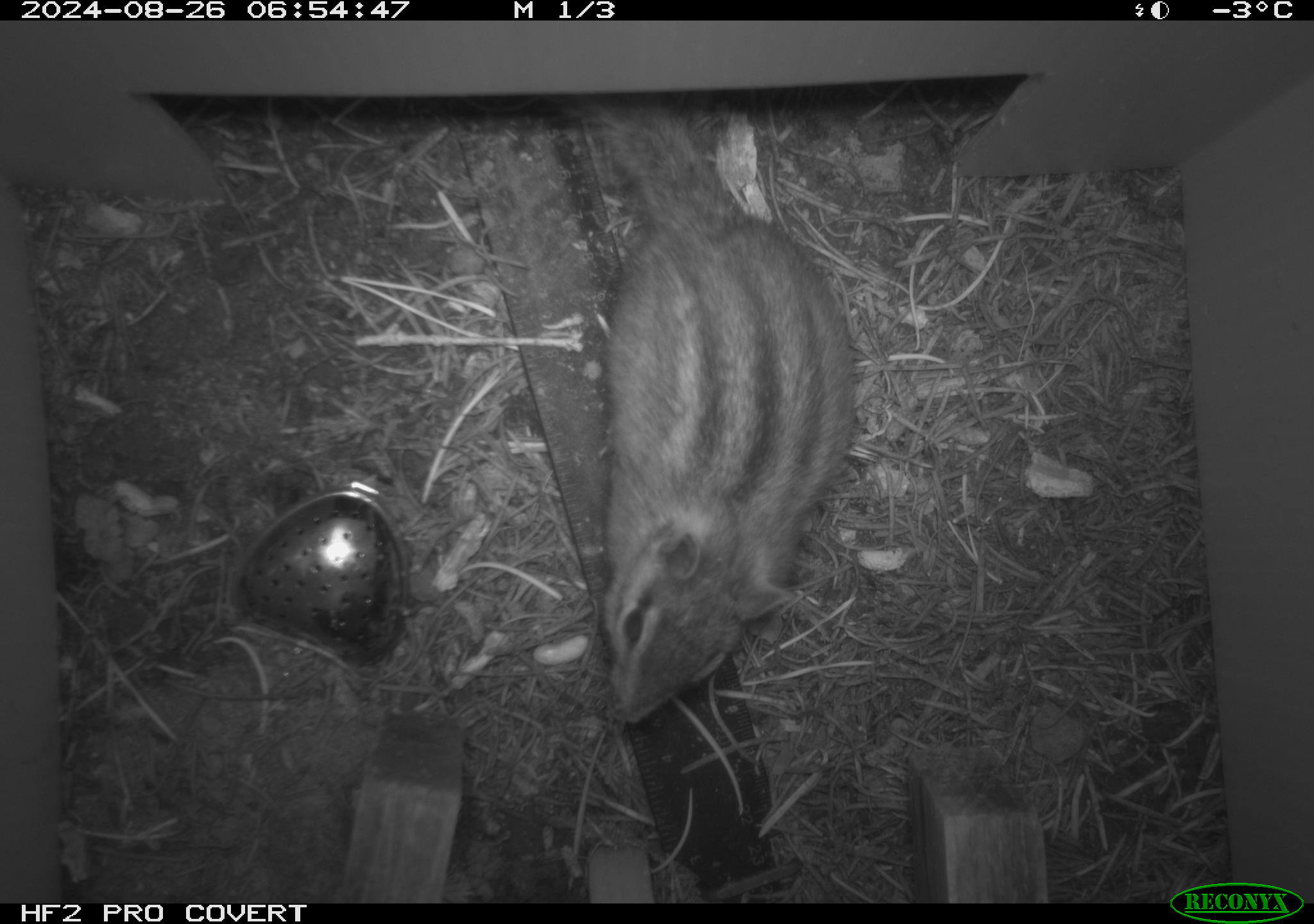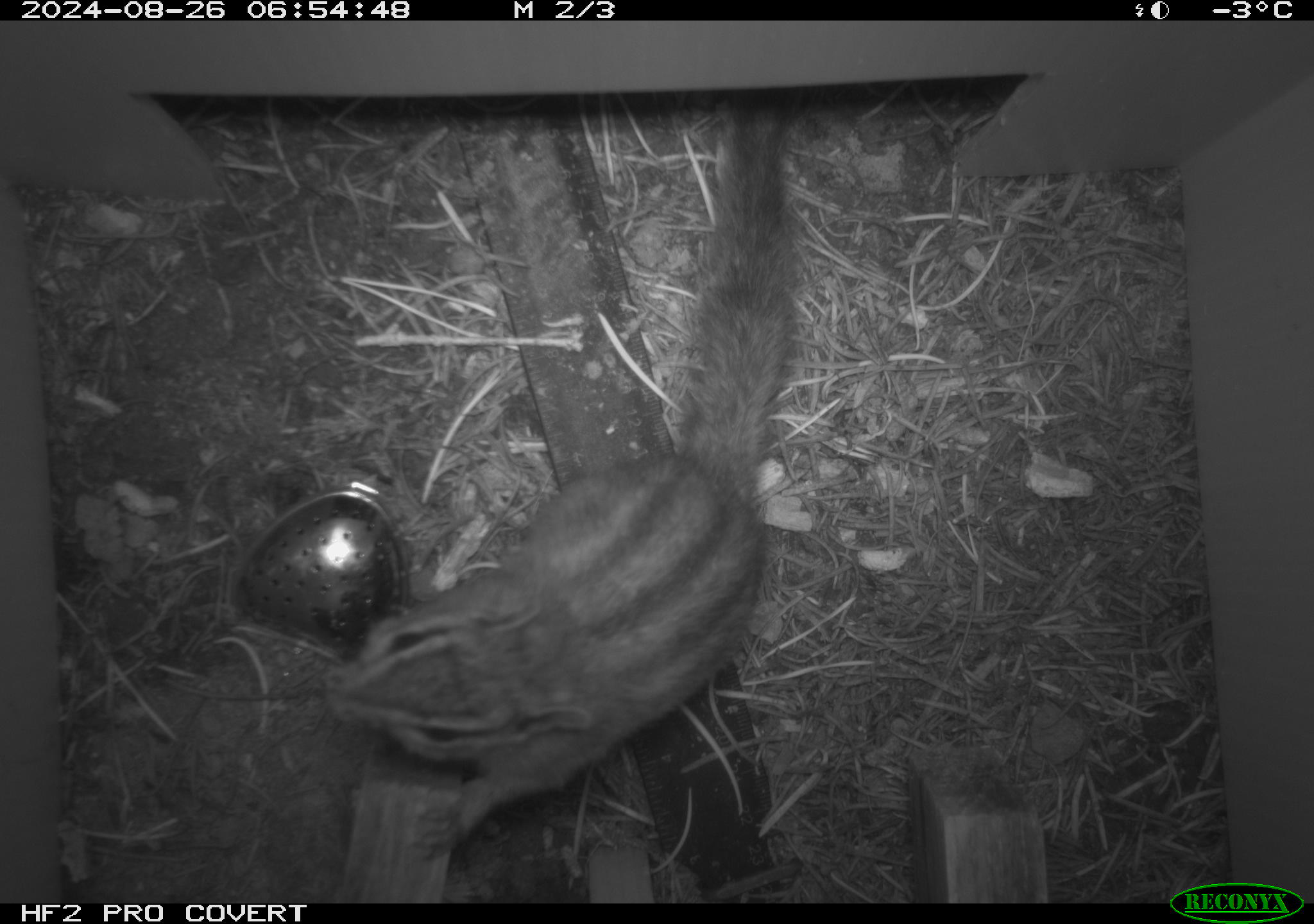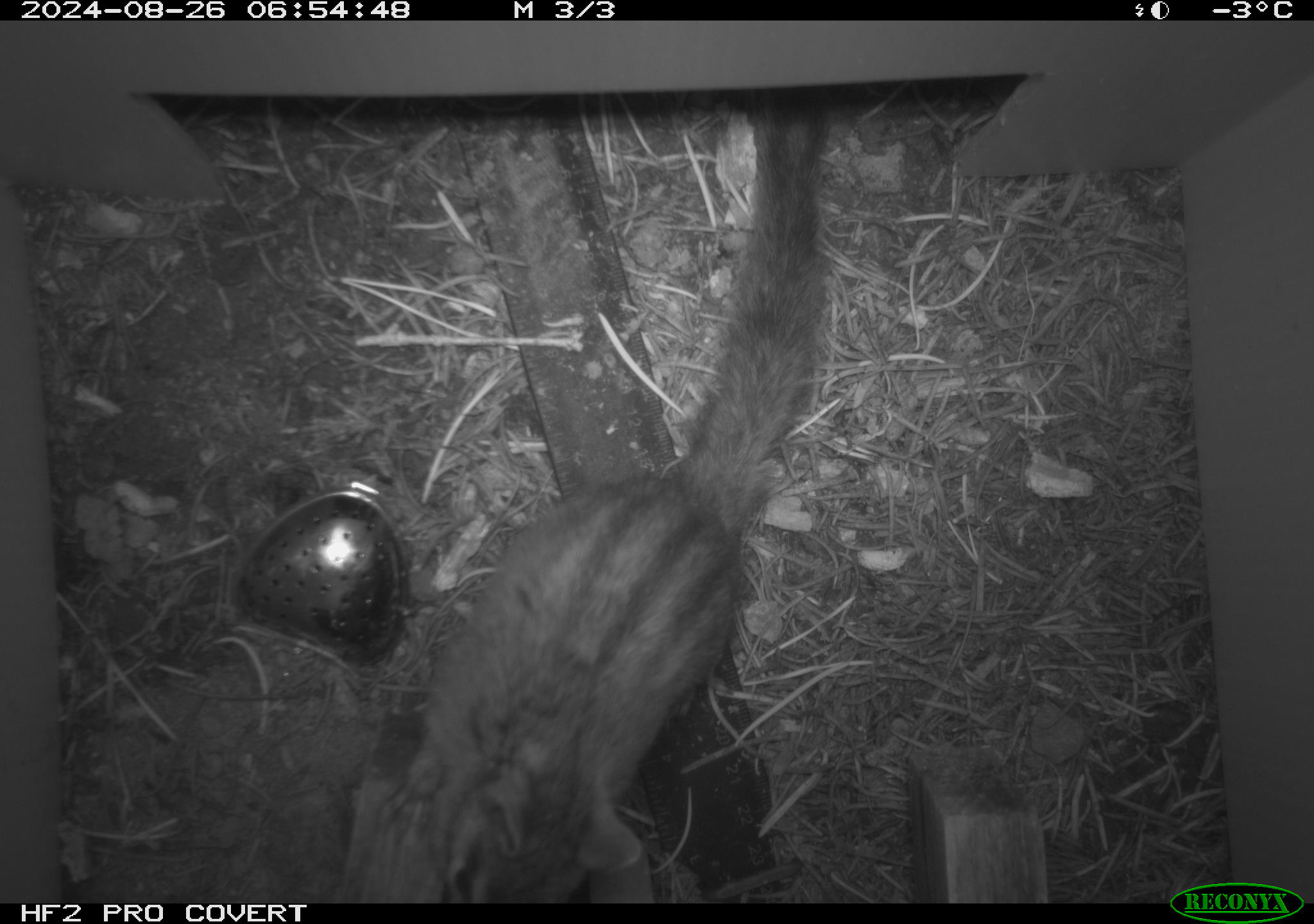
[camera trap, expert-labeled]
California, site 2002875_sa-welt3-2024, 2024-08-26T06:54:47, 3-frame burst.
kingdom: Animalia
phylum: Chordata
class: Mammalia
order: Rodentia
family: Sciuridae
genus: Neotamias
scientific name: Neotamias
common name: western chipmunks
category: neotamias species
Neotamias species (western chipmunks) (Neotamias).